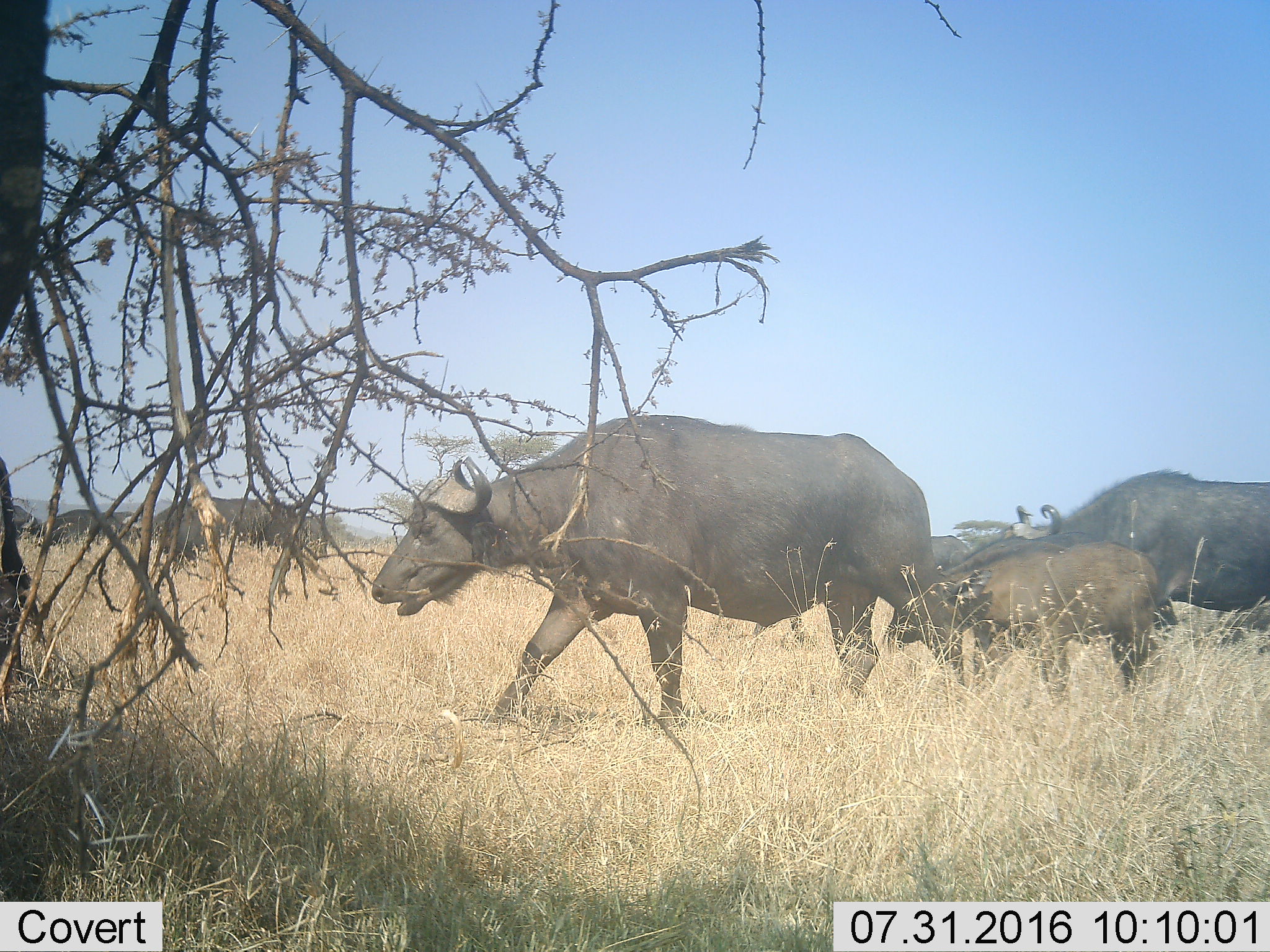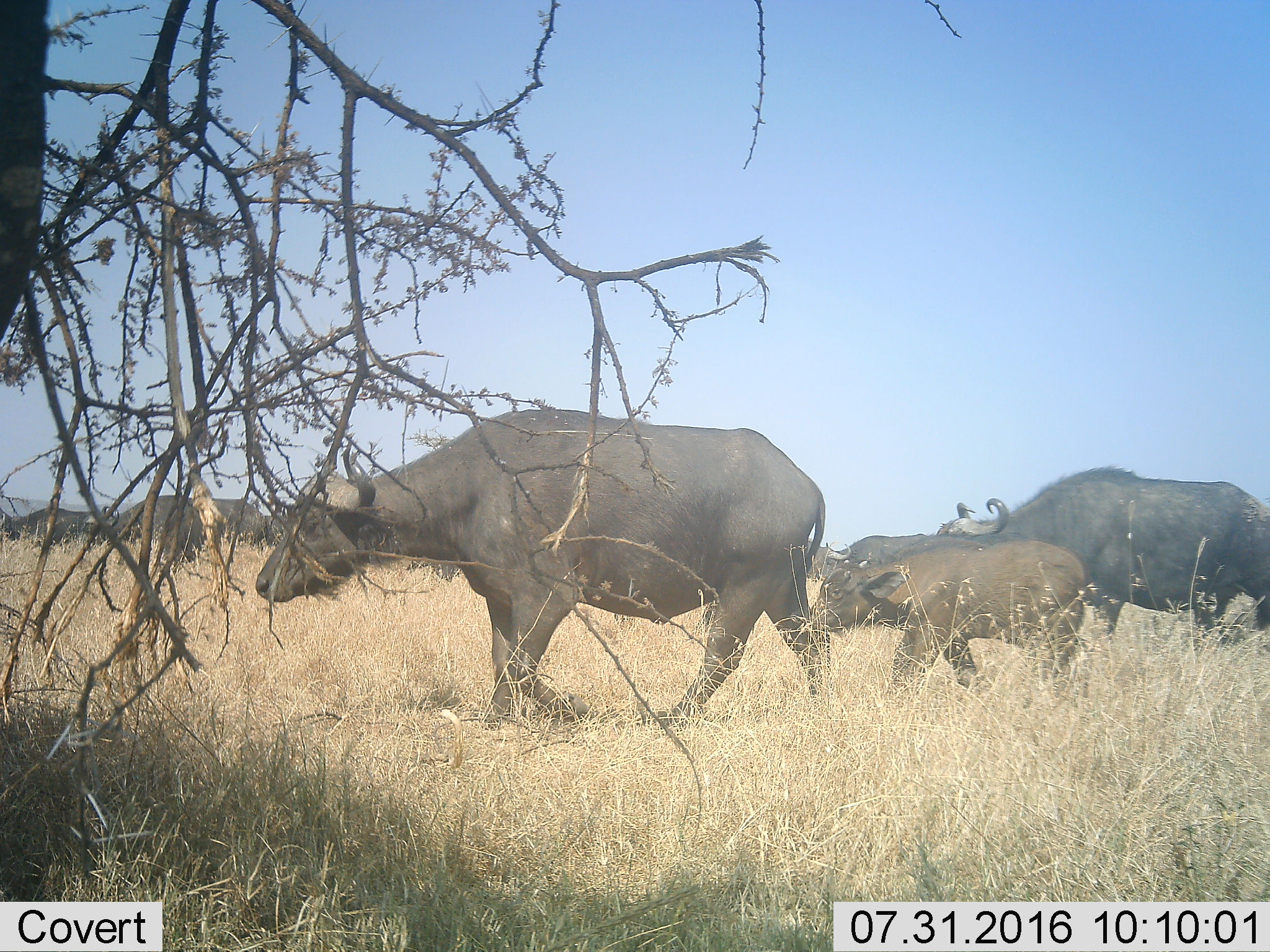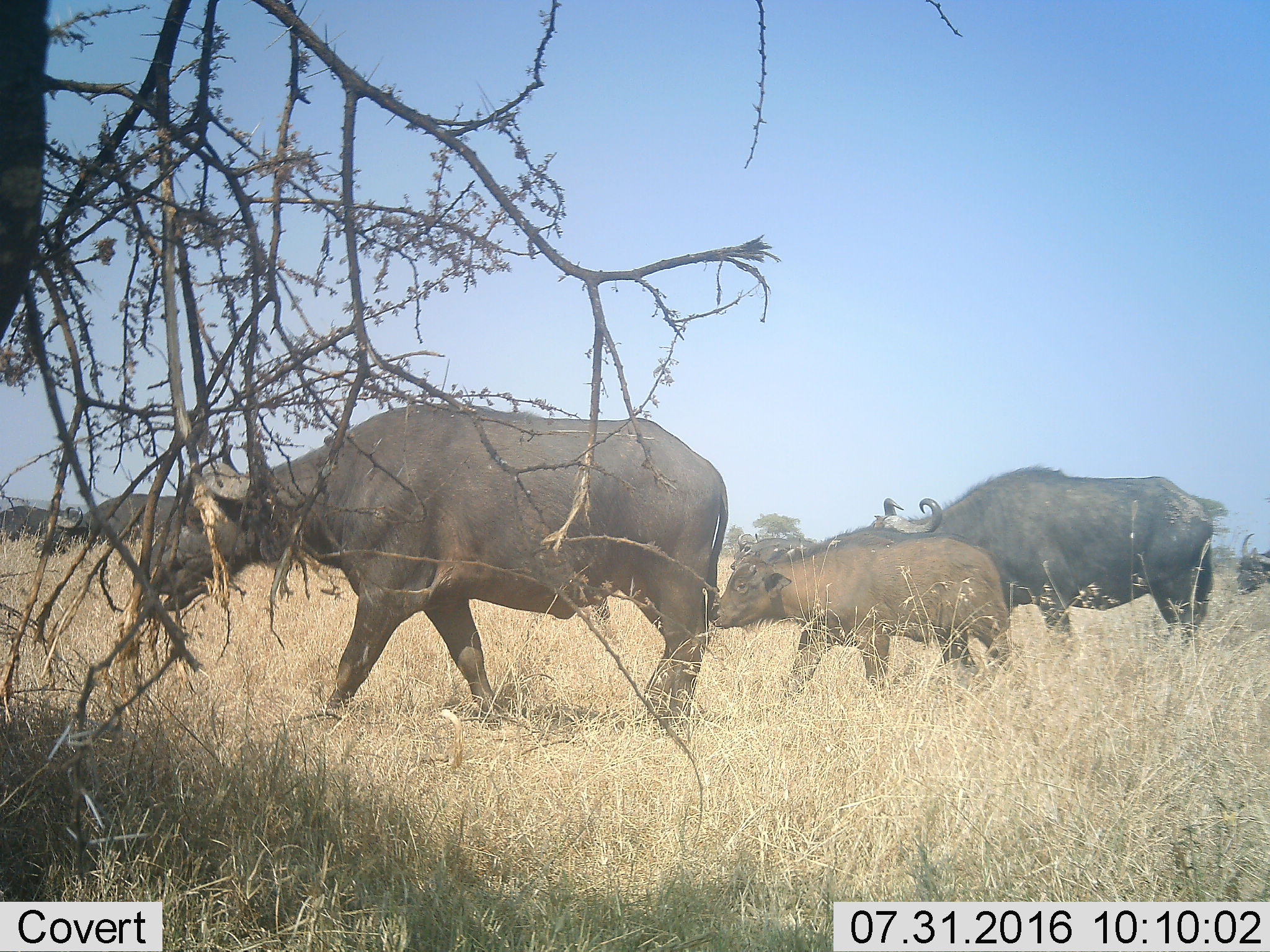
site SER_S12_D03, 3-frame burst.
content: unidentified animal